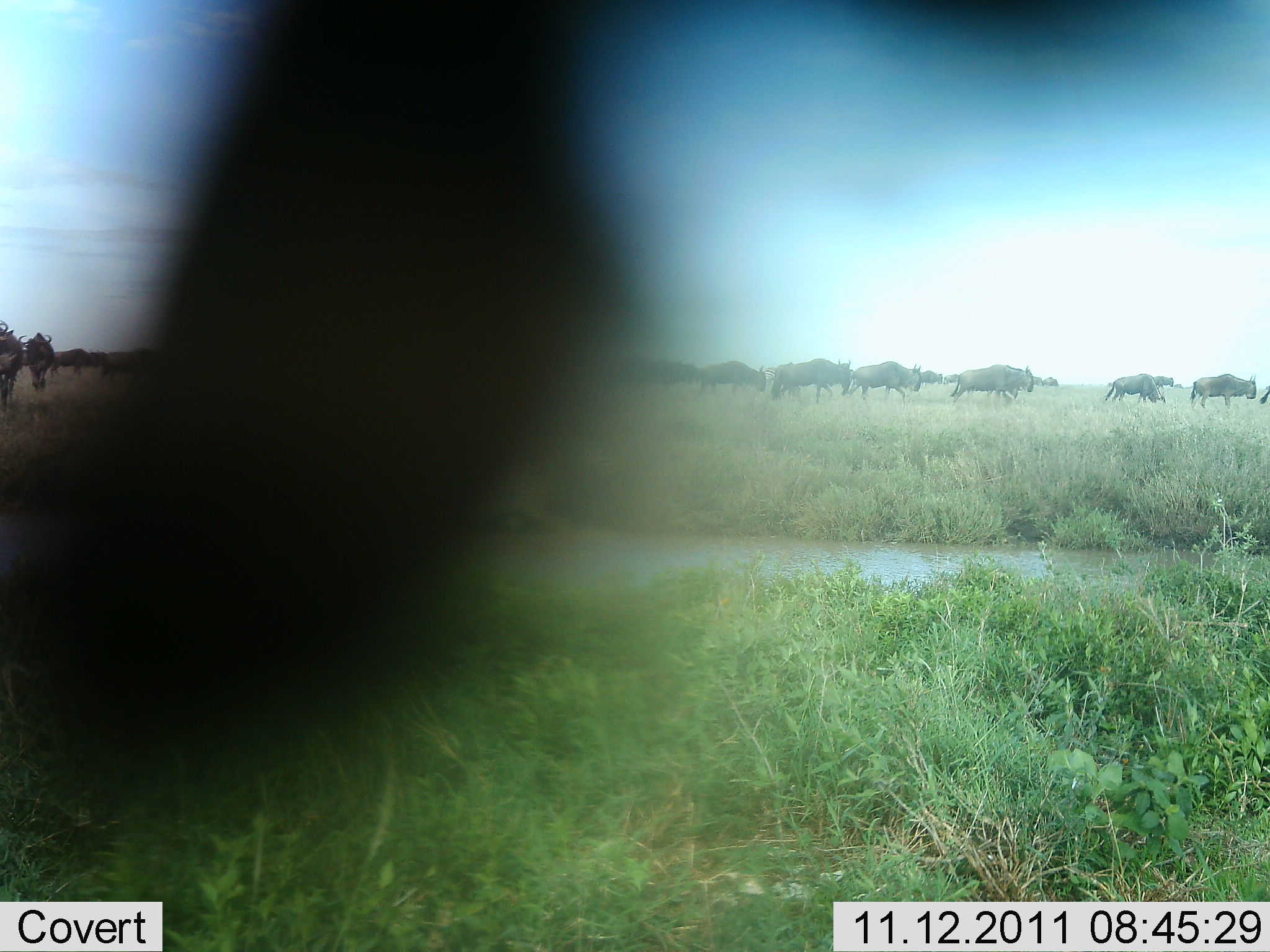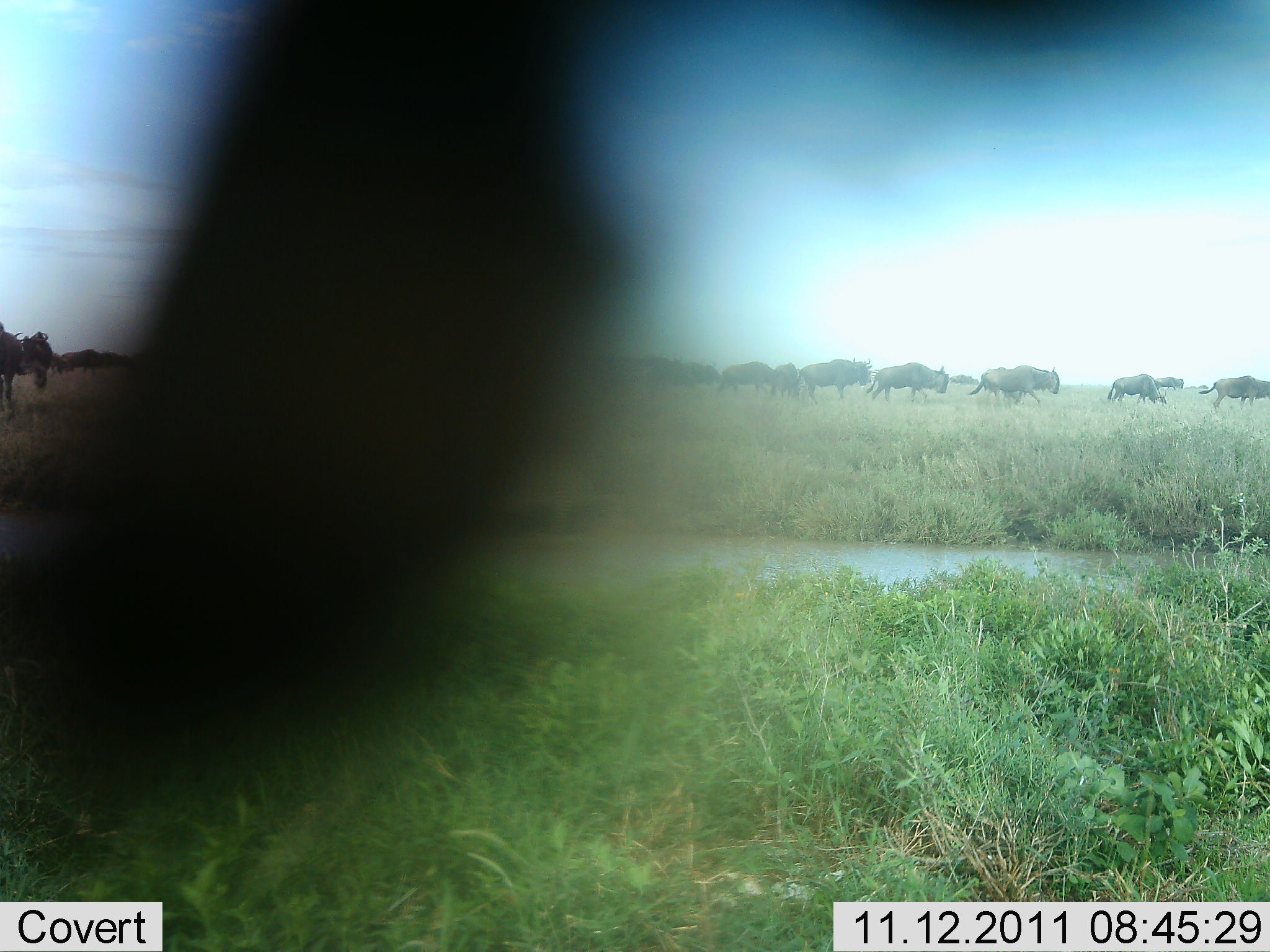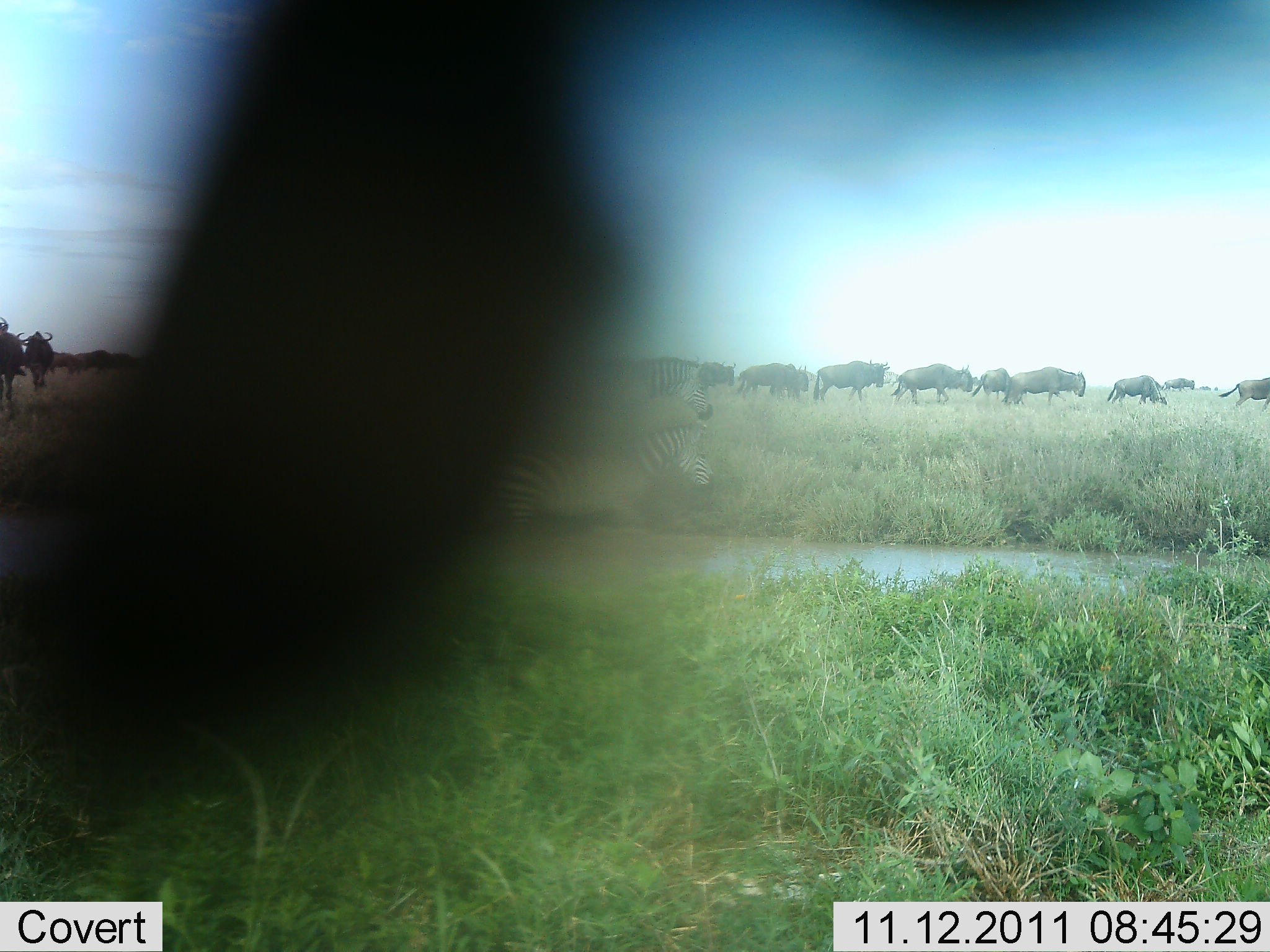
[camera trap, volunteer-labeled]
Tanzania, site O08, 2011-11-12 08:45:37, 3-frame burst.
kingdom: Animalia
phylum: Chordata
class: Mammalia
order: Artiodactyla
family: Bovidae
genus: Connochaetes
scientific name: Connochaetes taurinus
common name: blue wildebeest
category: wildebeest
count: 11-50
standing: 0%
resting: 0%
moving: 100%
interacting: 0%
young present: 0%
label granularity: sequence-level